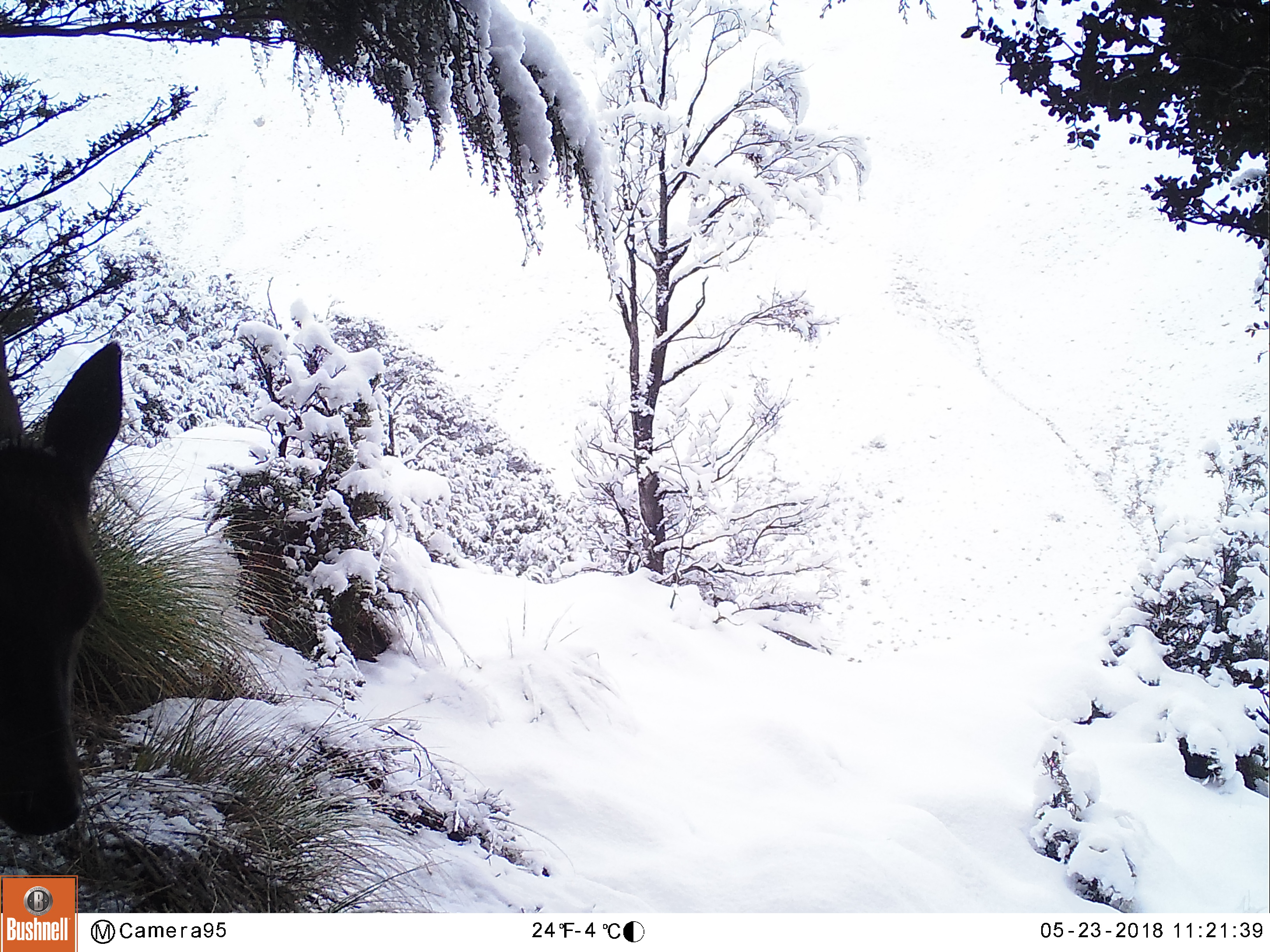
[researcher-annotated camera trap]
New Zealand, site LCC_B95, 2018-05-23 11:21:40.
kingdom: Animalia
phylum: Chordata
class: Mammalia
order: Artiodactyla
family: Cervidae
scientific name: Cervidae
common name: deer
Deer (Cervidae).